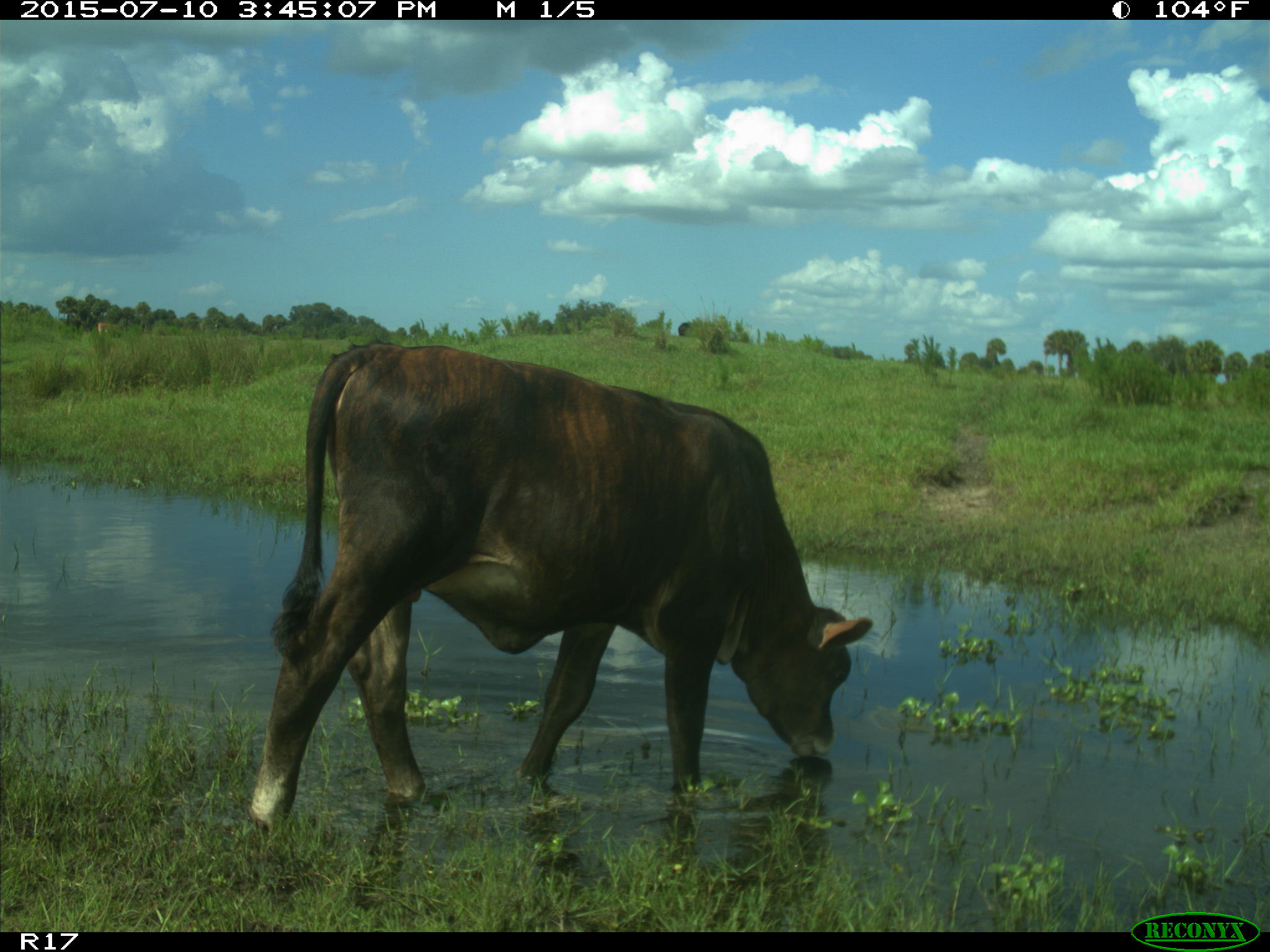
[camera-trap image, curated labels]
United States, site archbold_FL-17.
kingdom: Animalia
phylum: Chordata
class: Mammalia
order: Artiodactyla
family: Bovidae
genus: Bos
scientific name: Bos taurus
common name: domestic cow